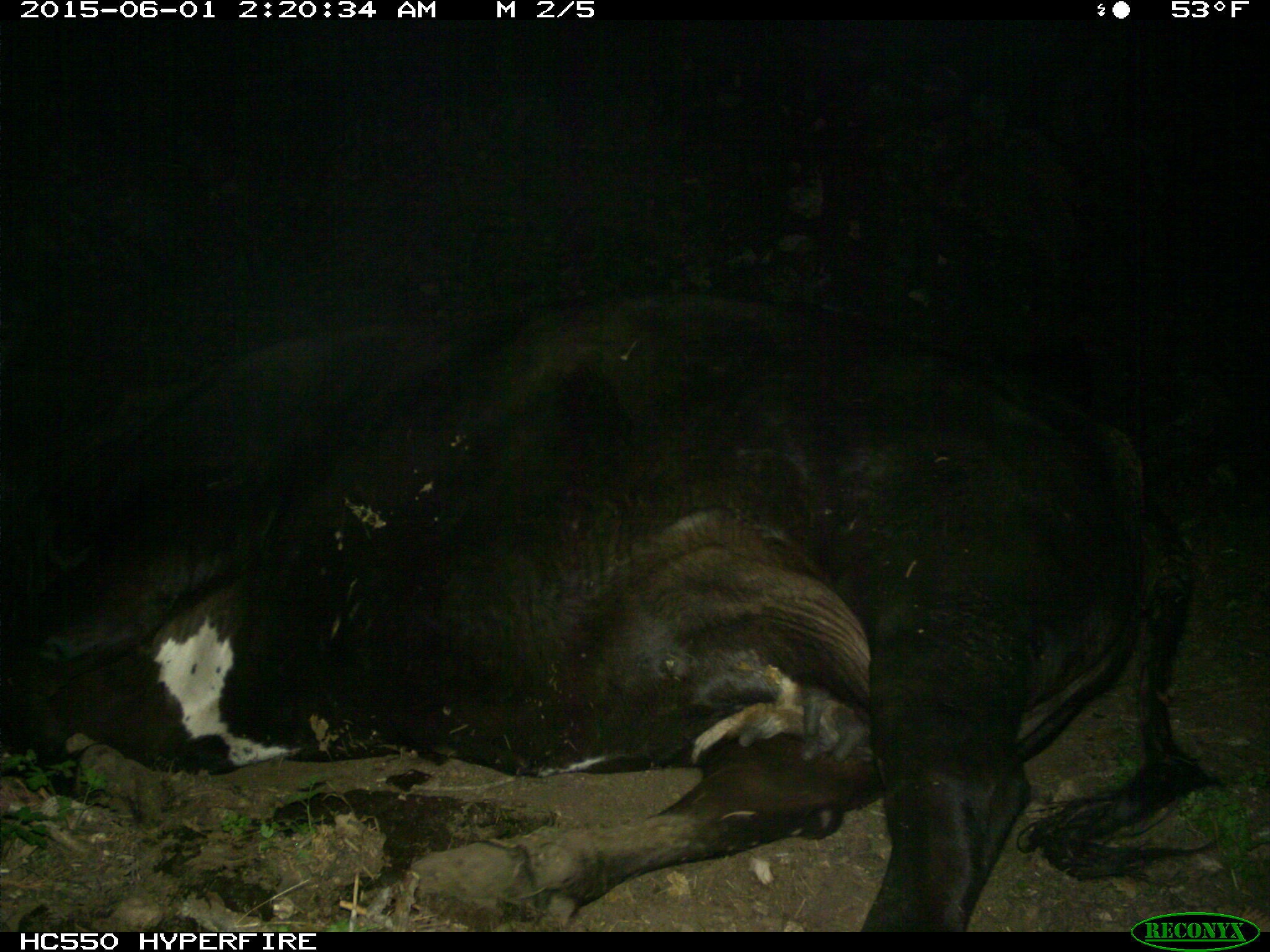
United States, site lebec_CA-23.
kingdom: Animalia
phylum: Chordata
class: Mammalia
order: Artiodactyla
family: Bovidae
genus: Bos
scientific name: Bos taurus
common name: domestic cow